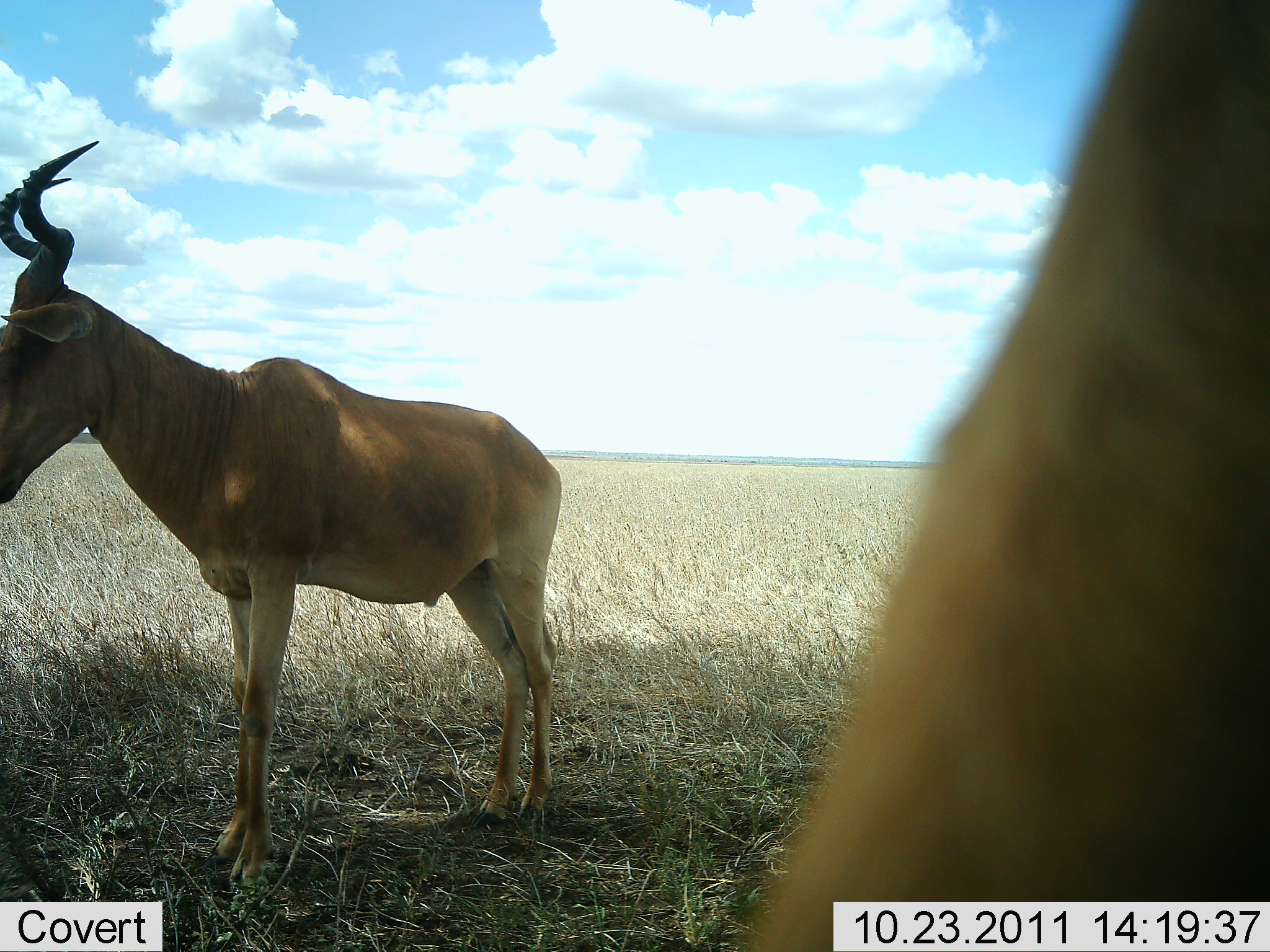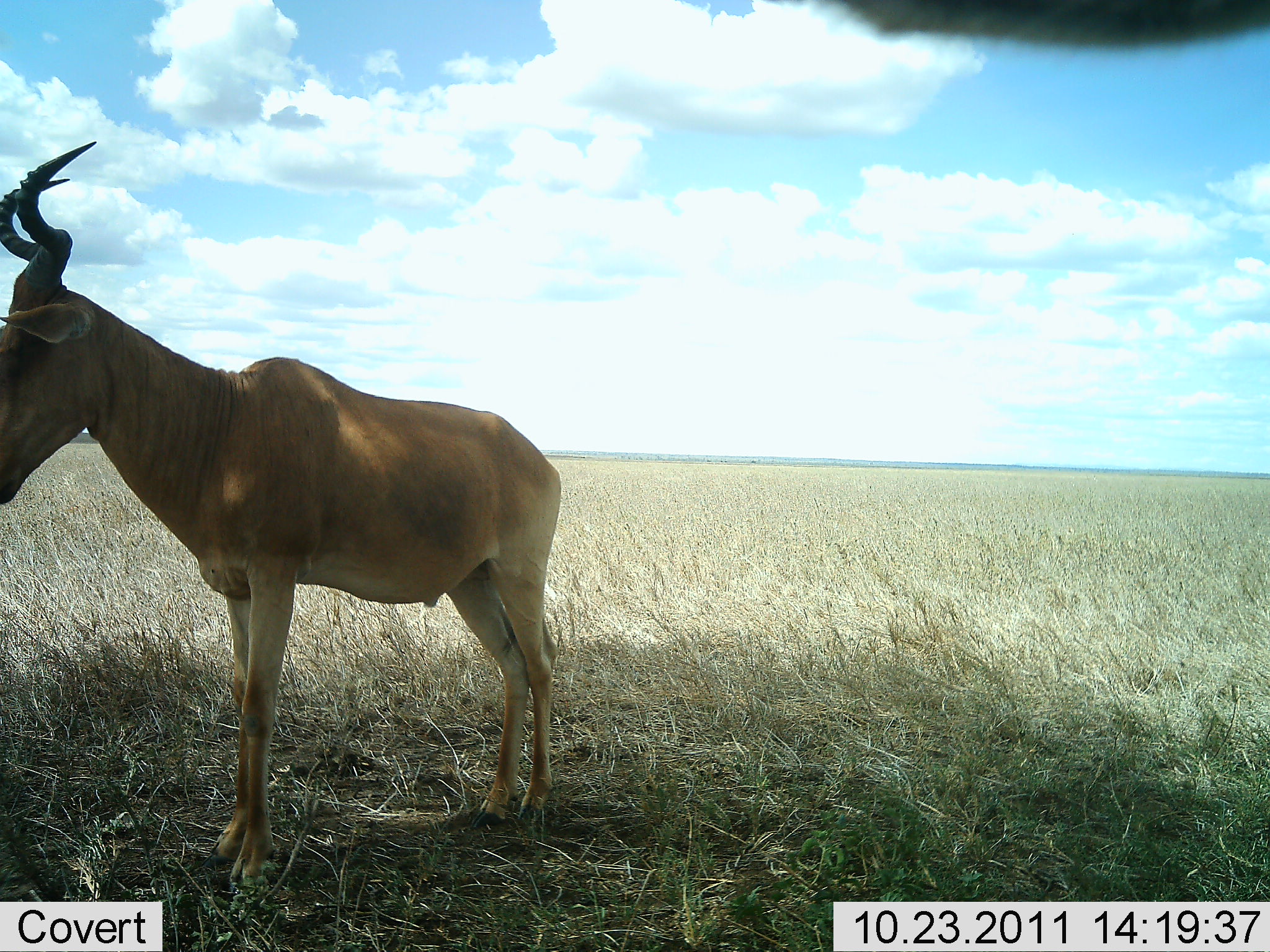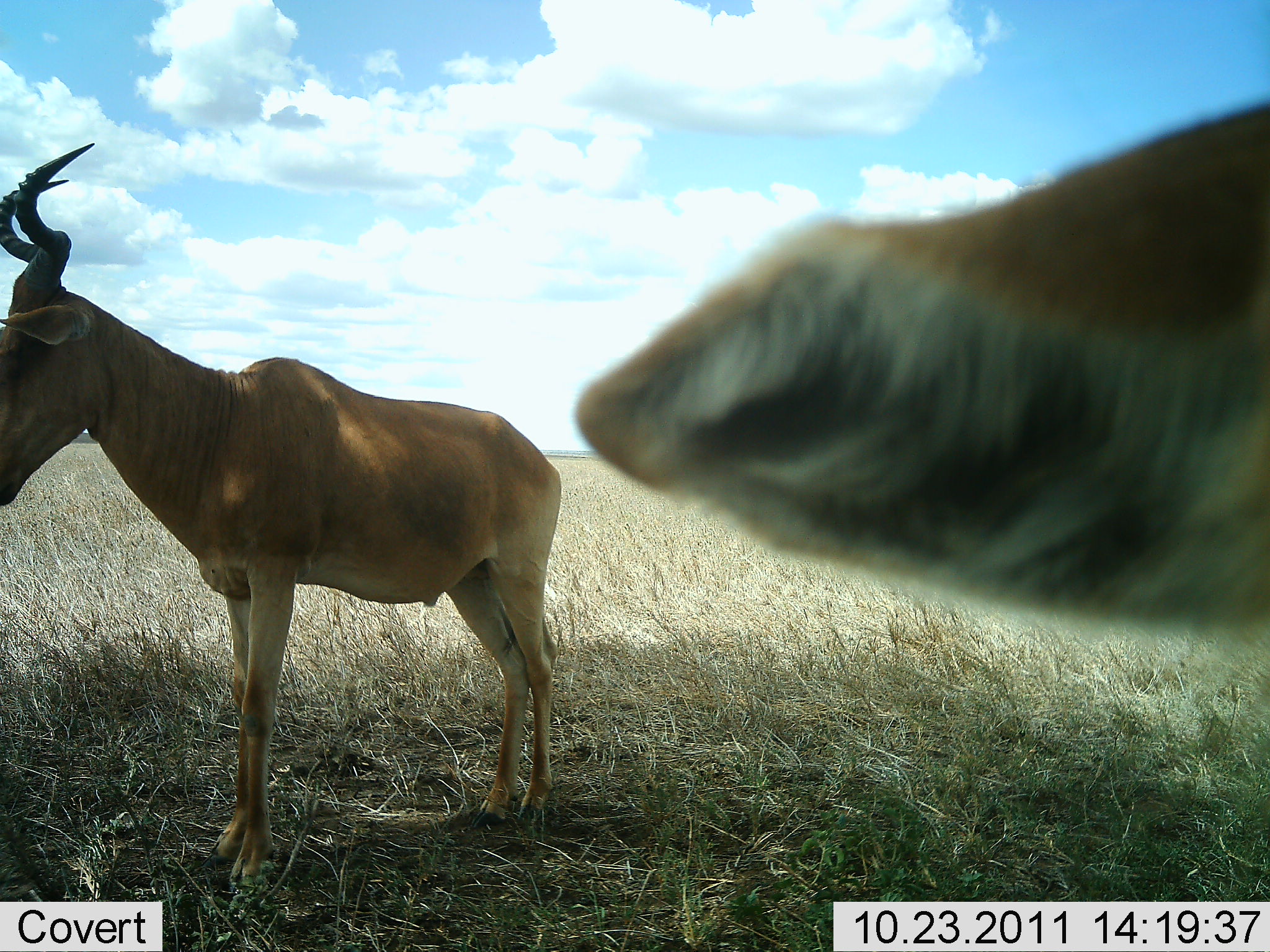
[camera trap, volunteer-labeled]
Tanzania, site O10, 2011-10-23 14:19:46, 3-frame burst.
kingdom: Animalia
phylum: Chordata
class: Mammalia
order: Artiodactyla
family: Bovidae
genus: Alcelaphus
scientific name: Alcelaphus buselaphus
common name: hartebeest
Hartebeest (Alcelaphus buselaphus), count 2. Behavior (volunteer vote fractions): standing 100%, resting 0%, moving 15%, interacting 0%. Young present (vote fraction): 0%. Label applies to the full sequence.